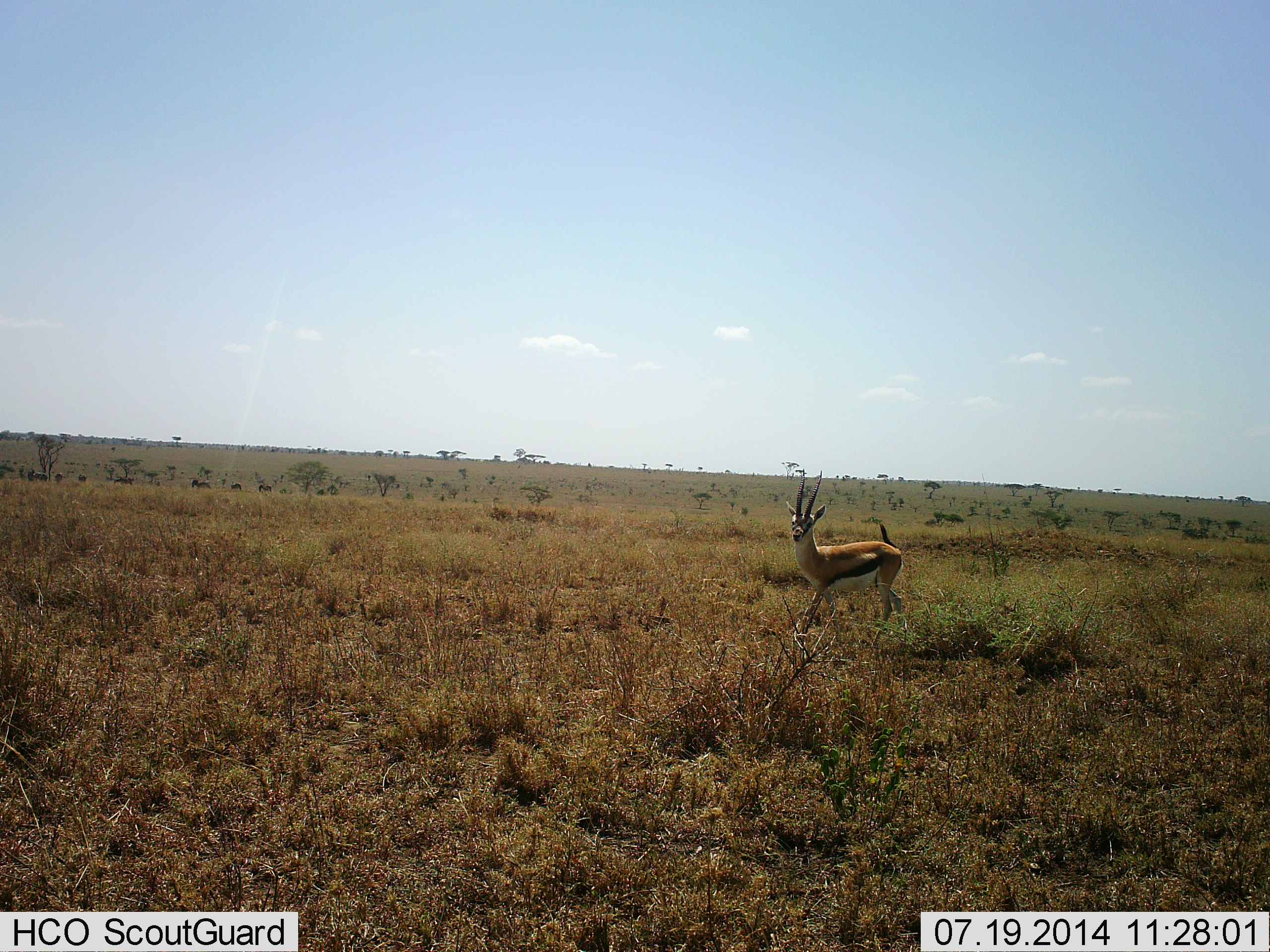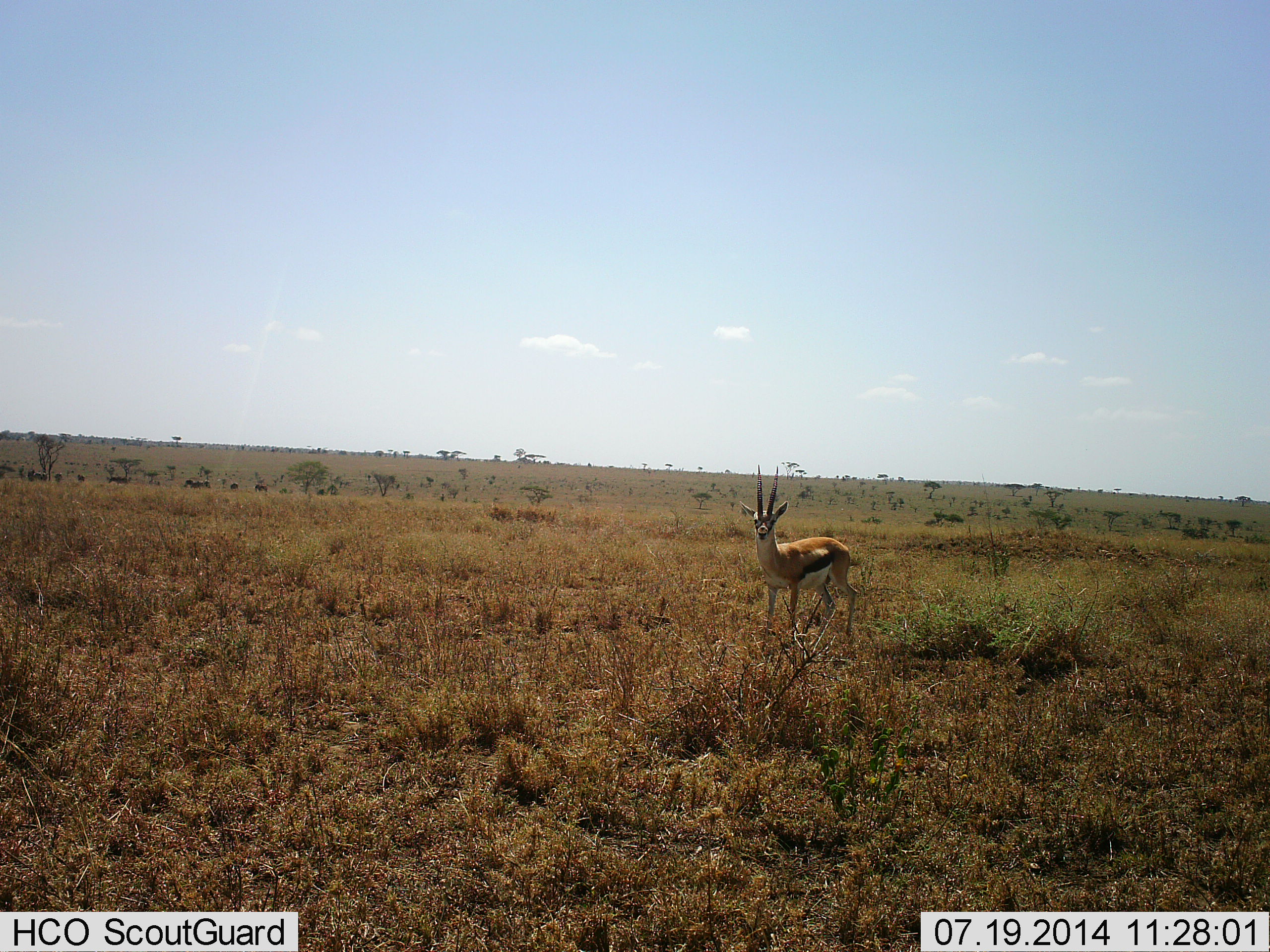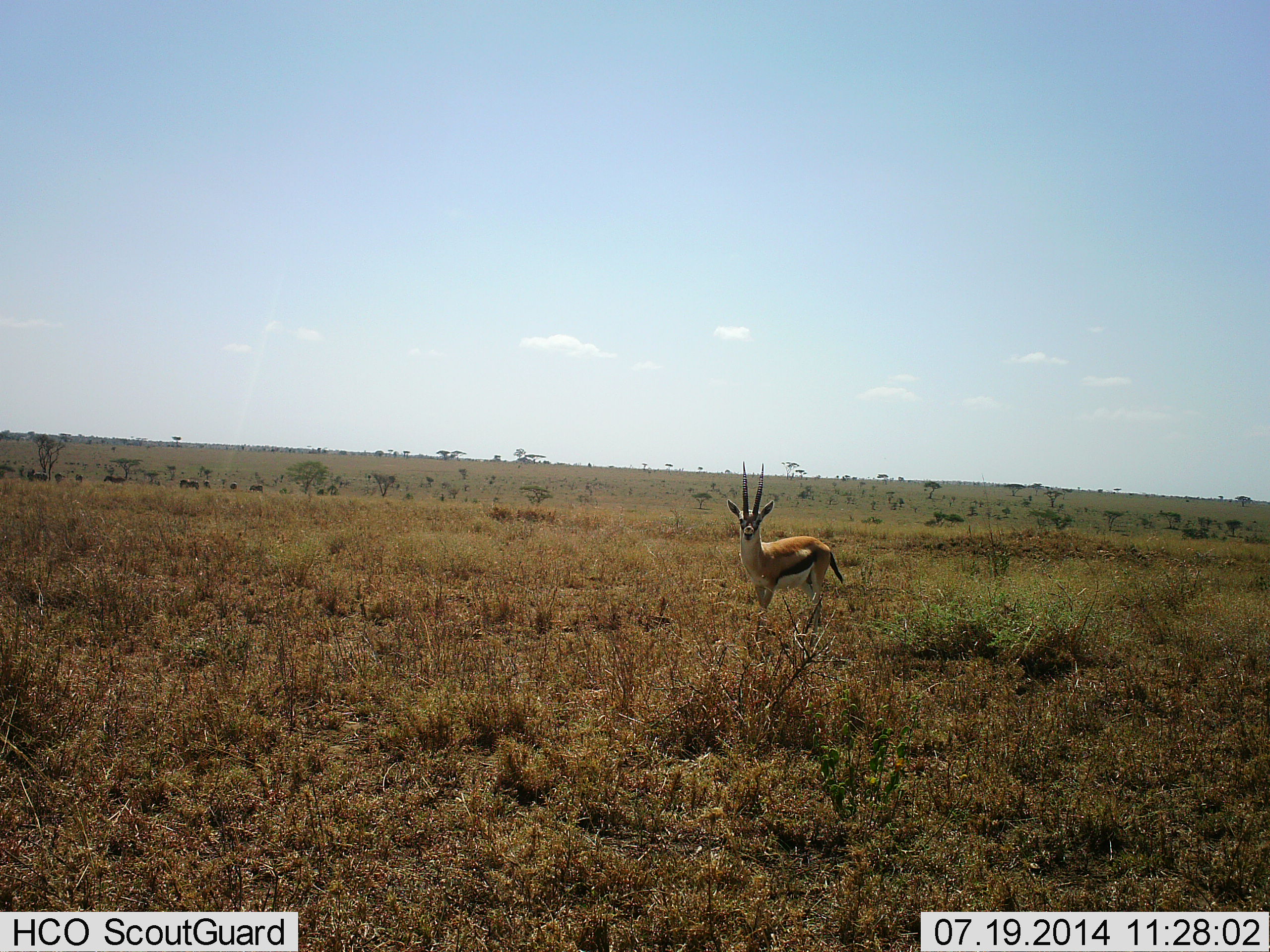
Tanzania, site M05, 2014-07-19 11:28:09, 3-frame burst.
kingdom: Animalia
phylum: Chordata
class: Mammalia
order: Artiodactyla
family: Bovidae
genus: Eudorcas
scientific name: Eudorcas thomsonii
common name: thomson's gazelle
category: gazellethomsons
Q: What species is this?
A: Gazellethomsons (thomson's gazelle) (Eudorcas thomsonii).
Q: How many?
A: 1.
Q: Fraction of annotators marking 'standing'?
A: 36%.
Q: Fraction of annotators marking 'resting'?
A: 0%.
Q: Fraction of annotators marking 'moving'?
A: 64%.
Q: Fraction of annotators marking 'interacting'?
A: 0%.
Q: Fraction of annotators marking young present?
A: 0%.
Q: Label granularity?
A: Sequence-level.